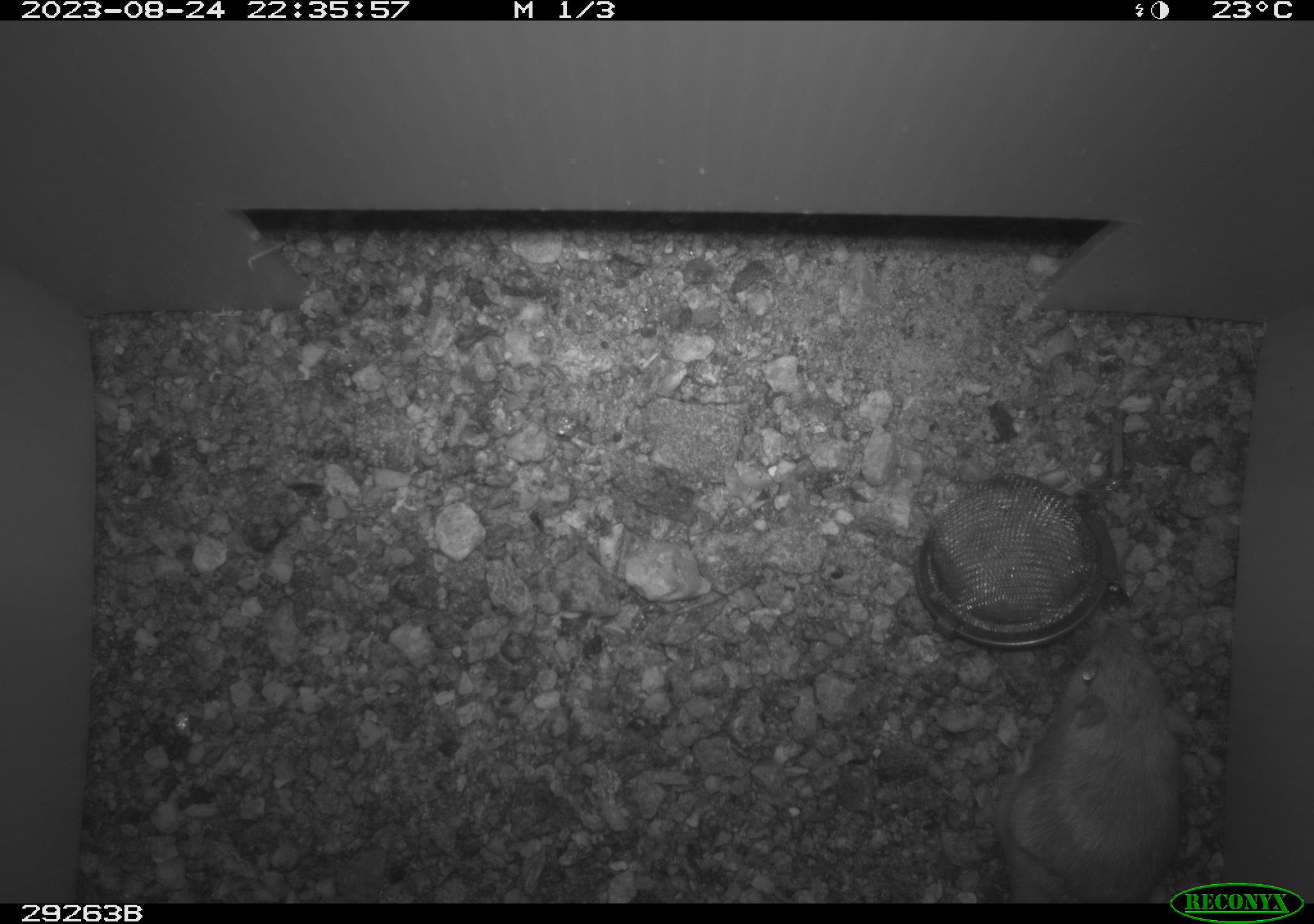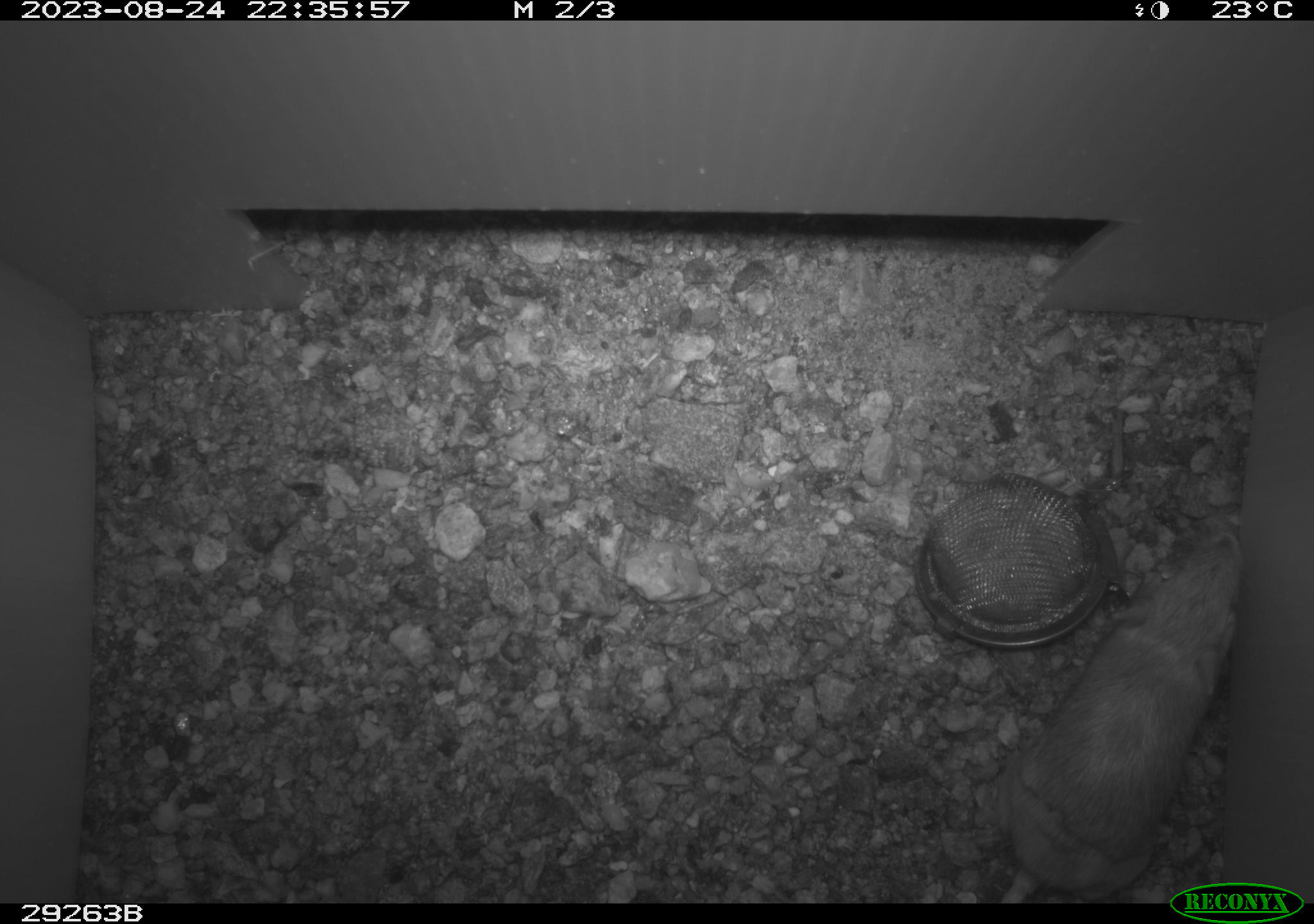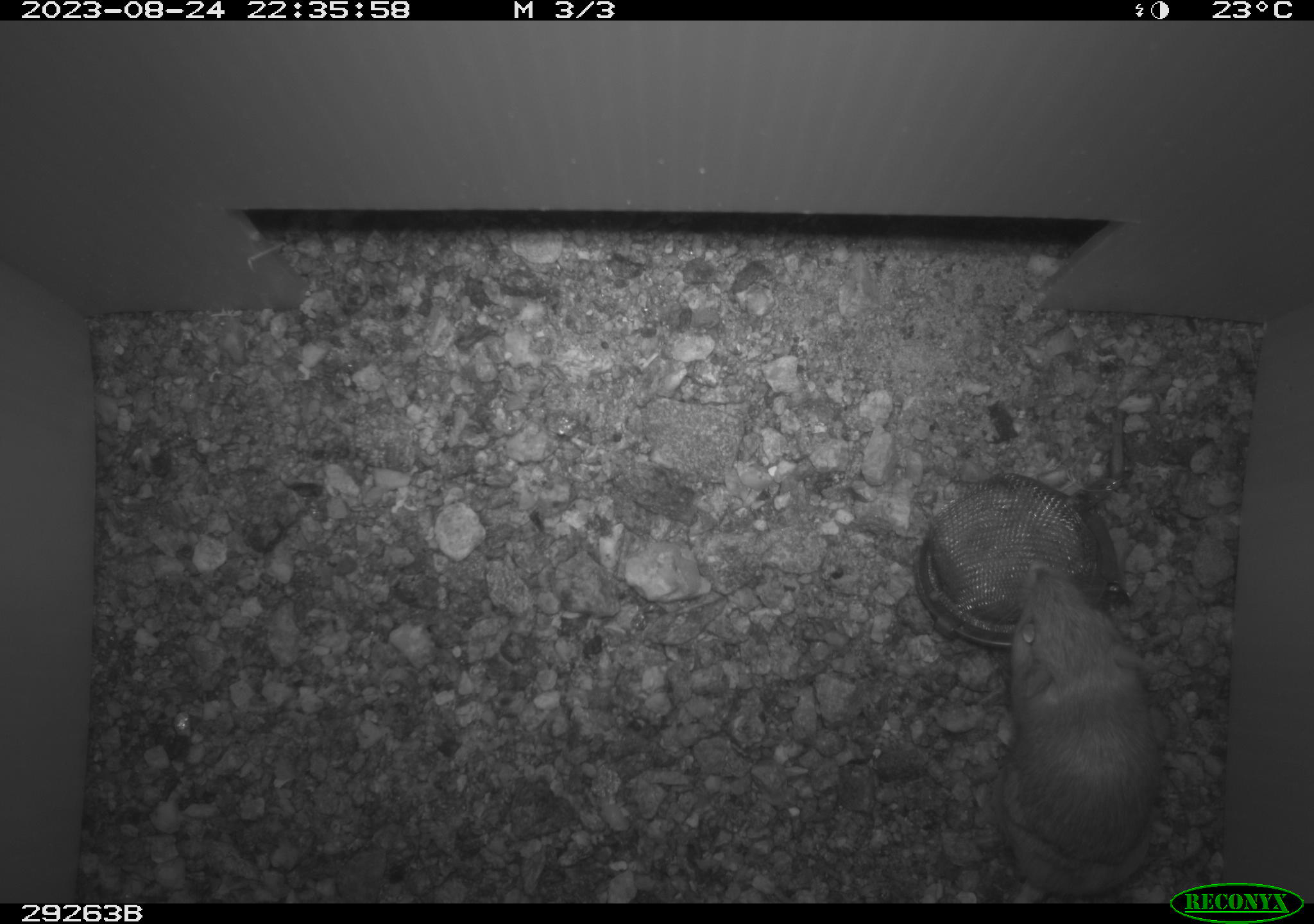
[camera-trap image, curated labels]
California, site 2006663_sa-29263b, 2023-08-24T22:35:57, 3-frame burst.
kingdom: Animalia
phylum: Chordata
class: Mammalia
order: Rodentia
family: Heteromyidae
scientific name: Heteromyidae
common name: kangaroo rats and pocket mice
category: heteromyidae family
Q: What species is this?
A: Heteromyidae family (kangaroo rats and pocket mice) (Heteromyidae).